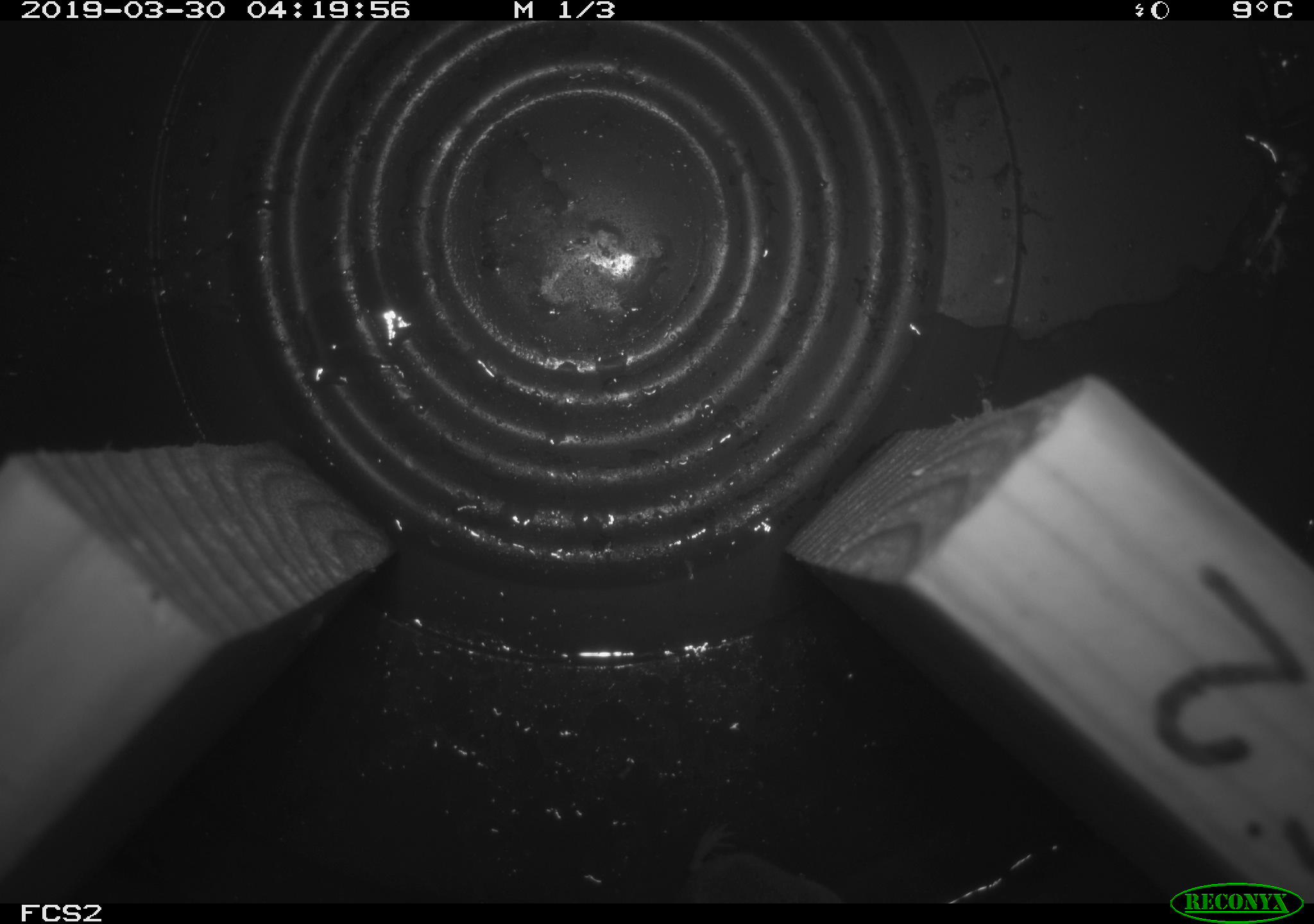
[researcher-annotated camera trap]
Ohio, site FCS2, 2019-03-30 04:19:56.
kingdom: Animalia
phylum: Chordata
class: Mammalia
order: Eulipotyphla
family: Soricidae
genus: Sorex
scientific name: Sorex cinereus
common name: masked shrew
Masked shrew (Sorex cinereus).